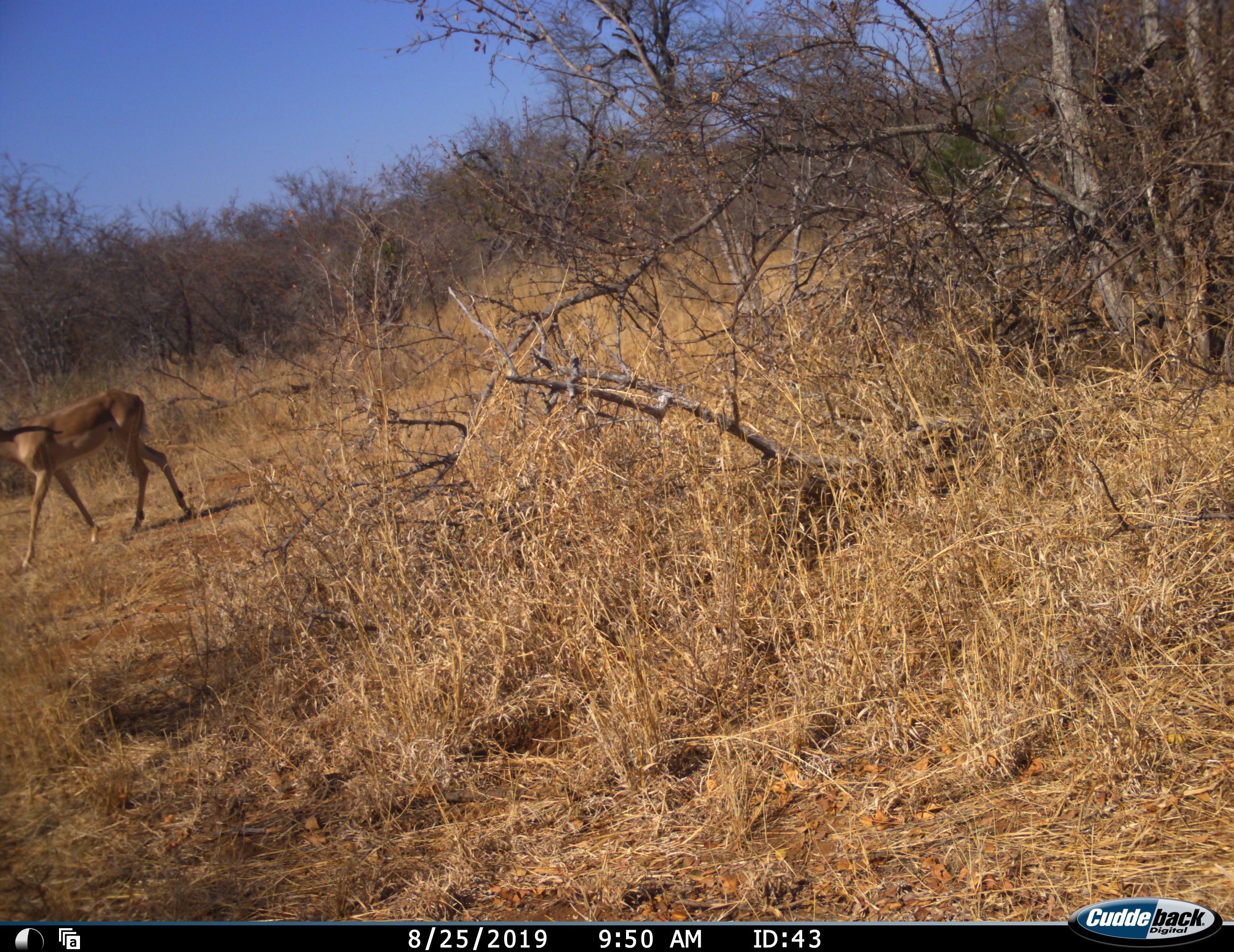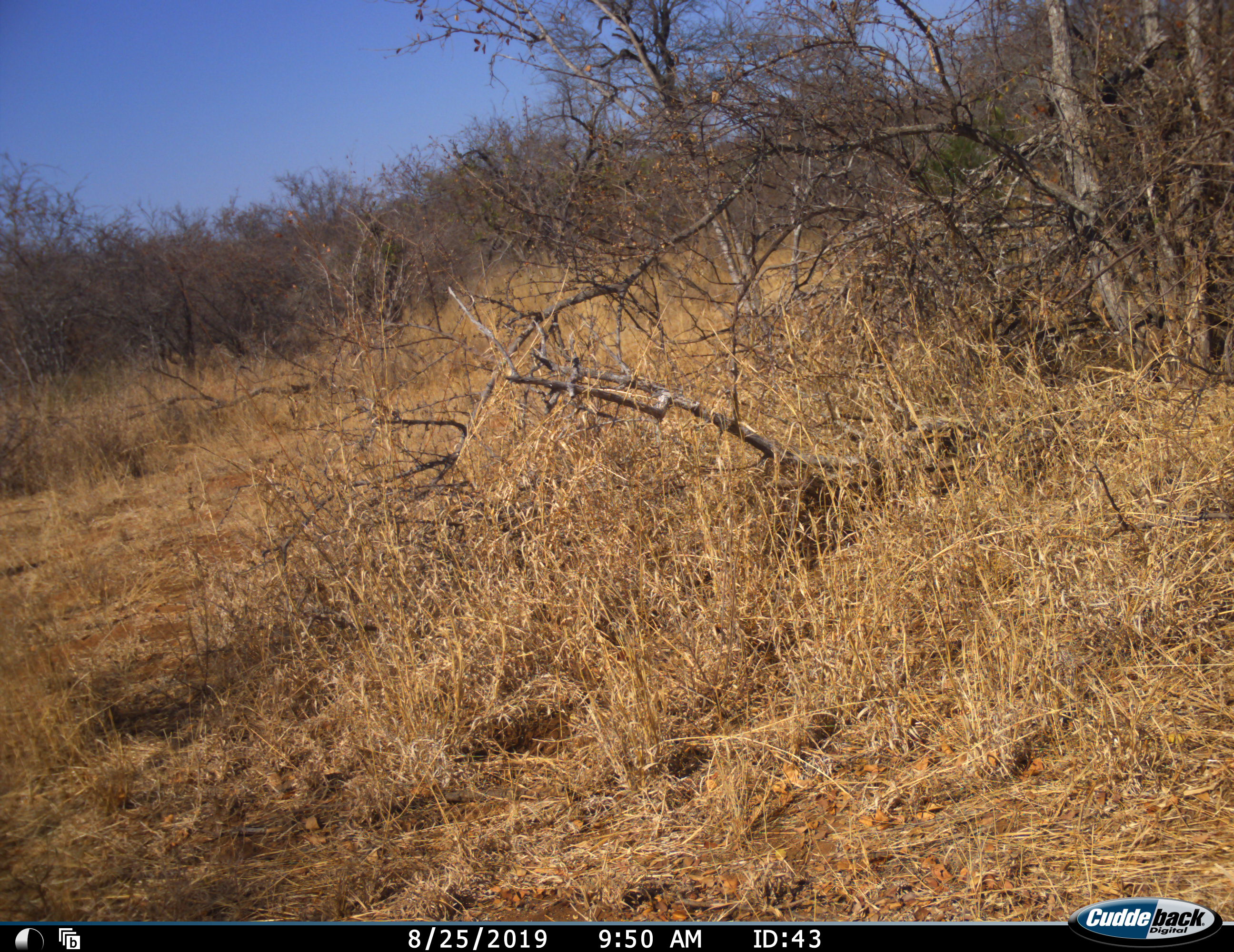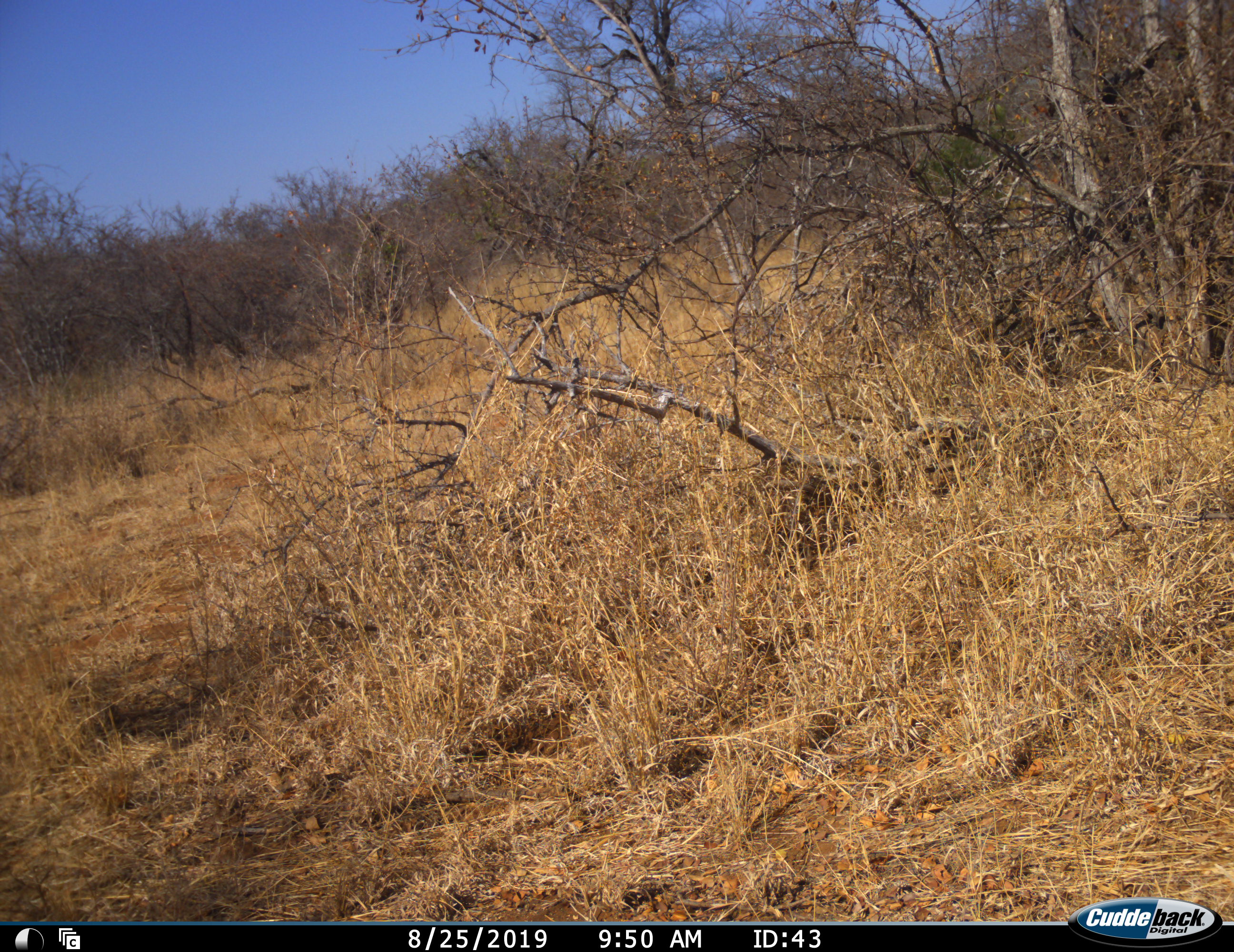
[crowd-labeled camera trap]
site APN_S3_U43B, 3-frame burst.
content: unidentified animal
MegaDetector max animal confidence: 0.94